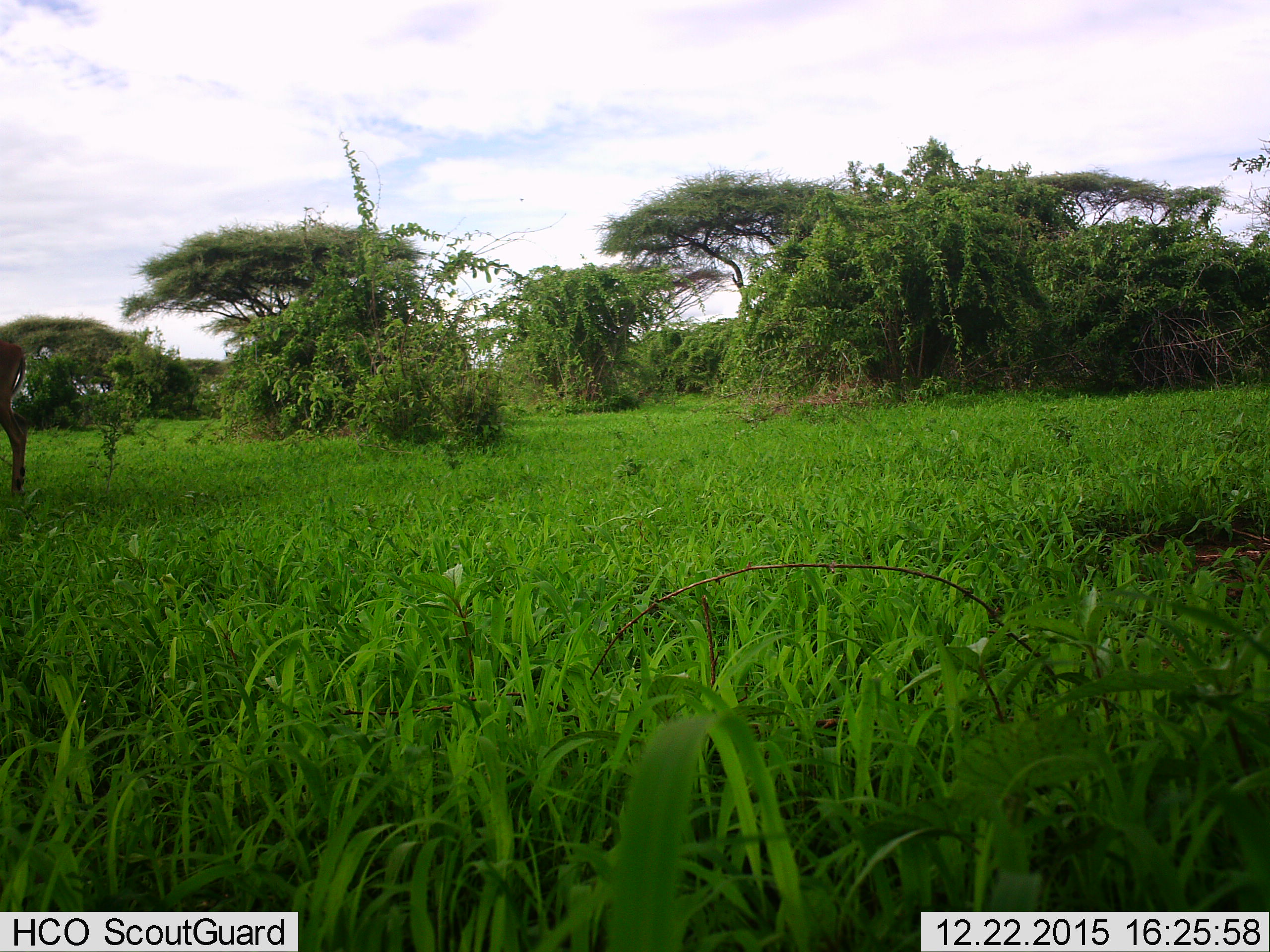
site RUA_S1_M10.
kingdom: Animalia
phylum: Chordata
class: Mammalia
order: Artiodactyla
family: Bovidae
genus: Aepyceros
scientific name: Aepyceros melampus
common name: impala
Impala (Aepyceros melampus), count 1. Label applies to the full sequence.